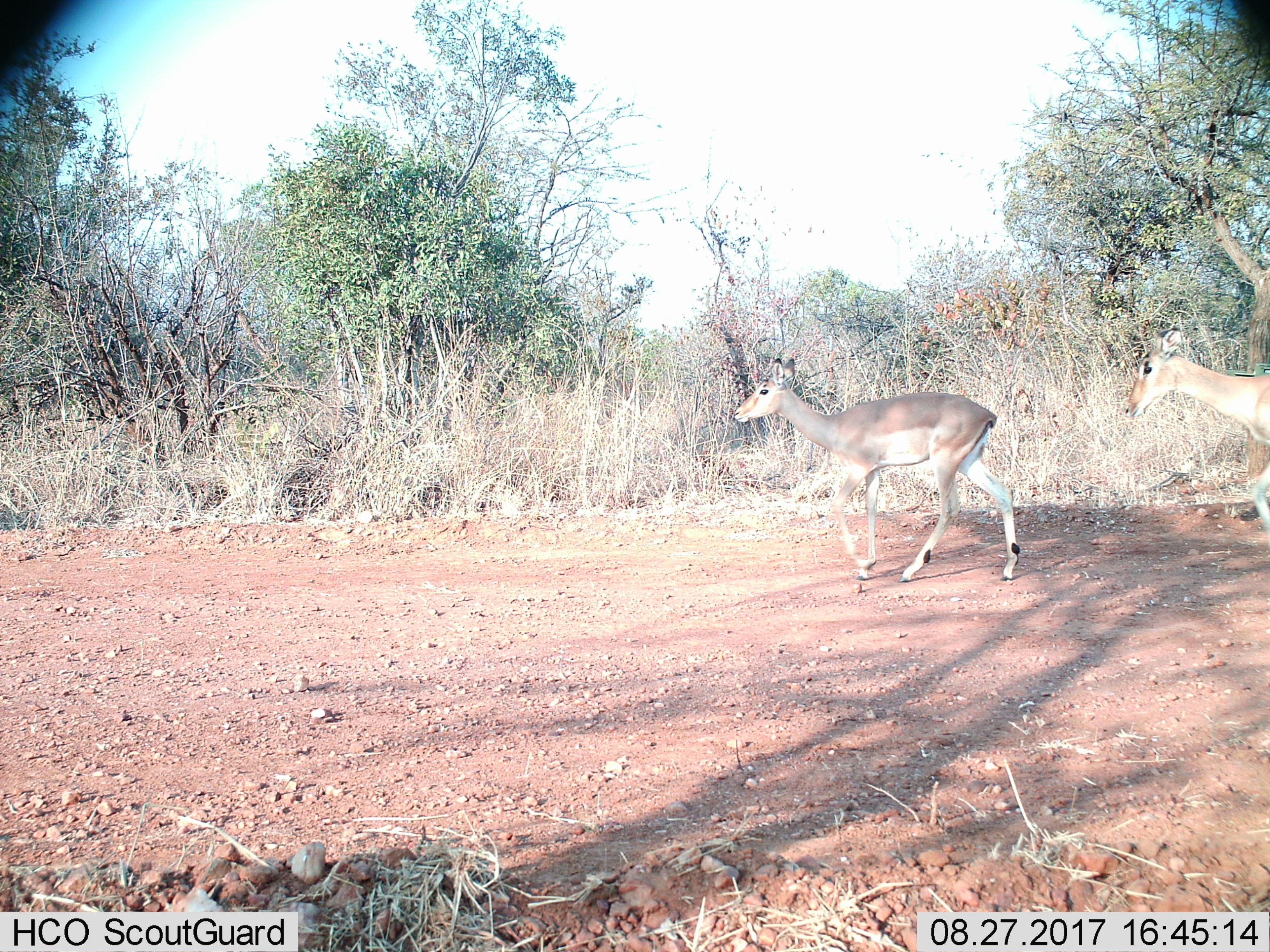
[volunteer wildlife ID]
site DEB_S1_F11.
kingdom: Animalia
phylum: Chordata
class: Mammalia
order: Artiodactyla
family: Bovidae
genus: Aepyceros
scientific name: Aepyceros melampus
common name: impala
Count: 2.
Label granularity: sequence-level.